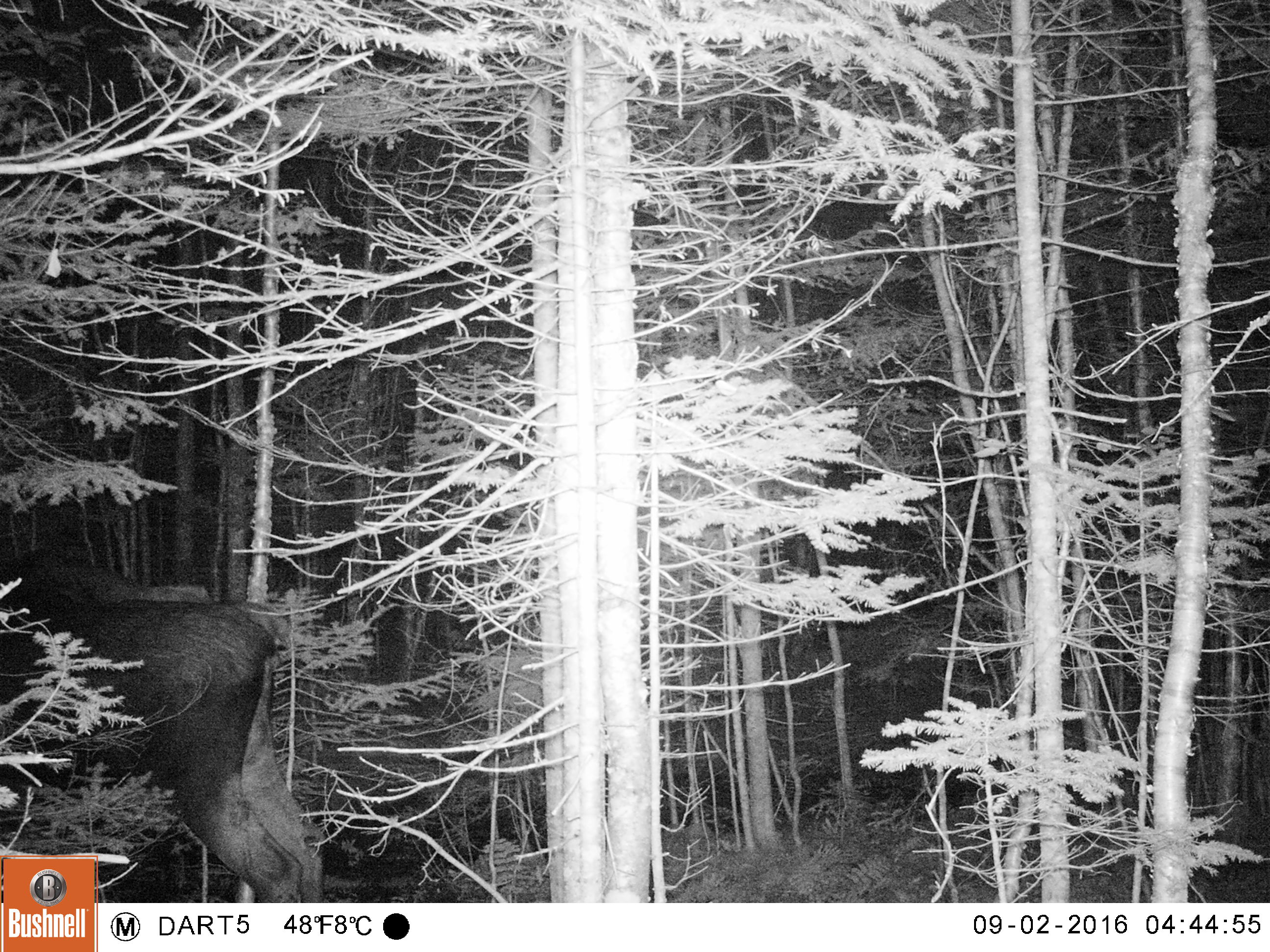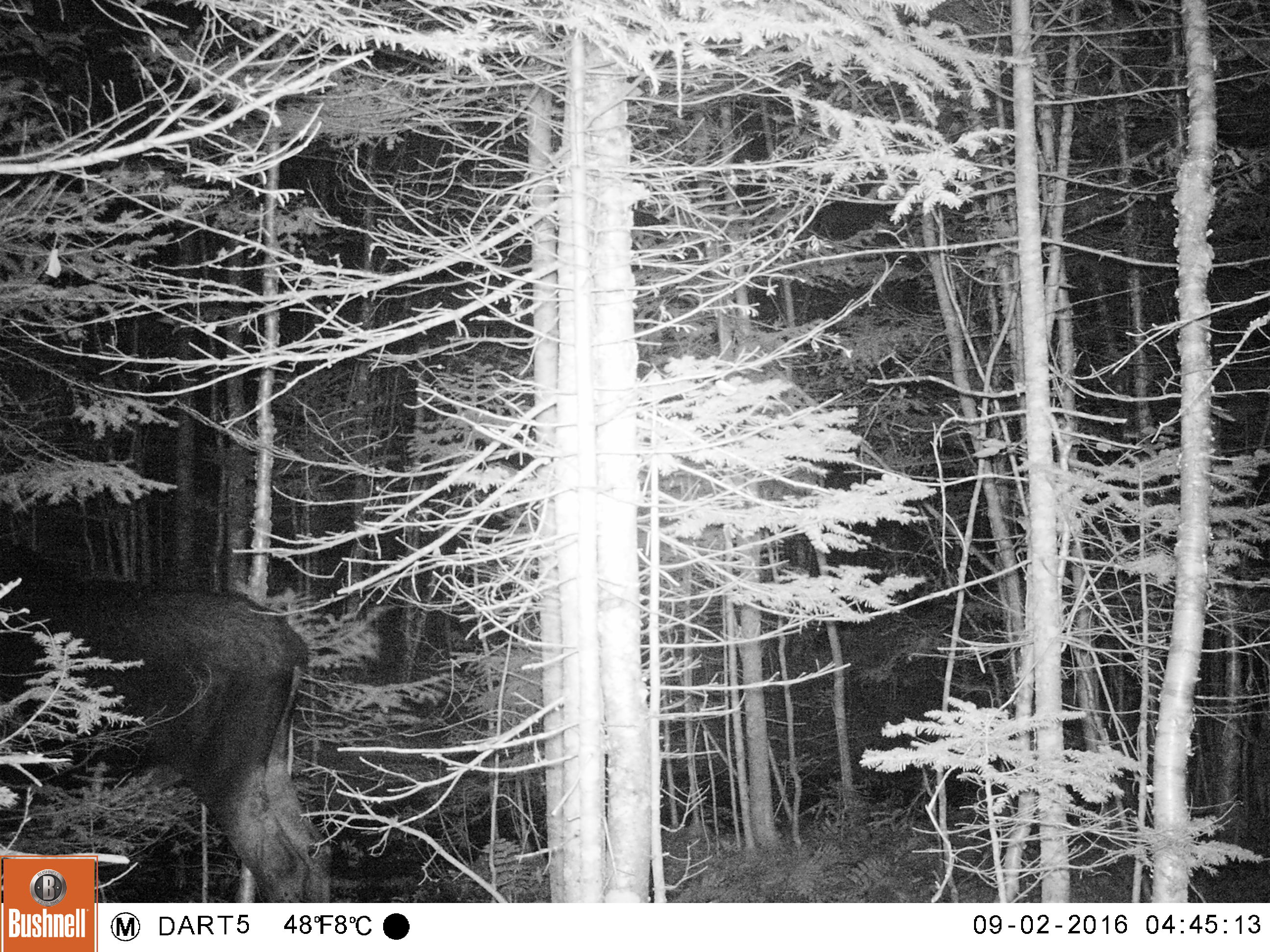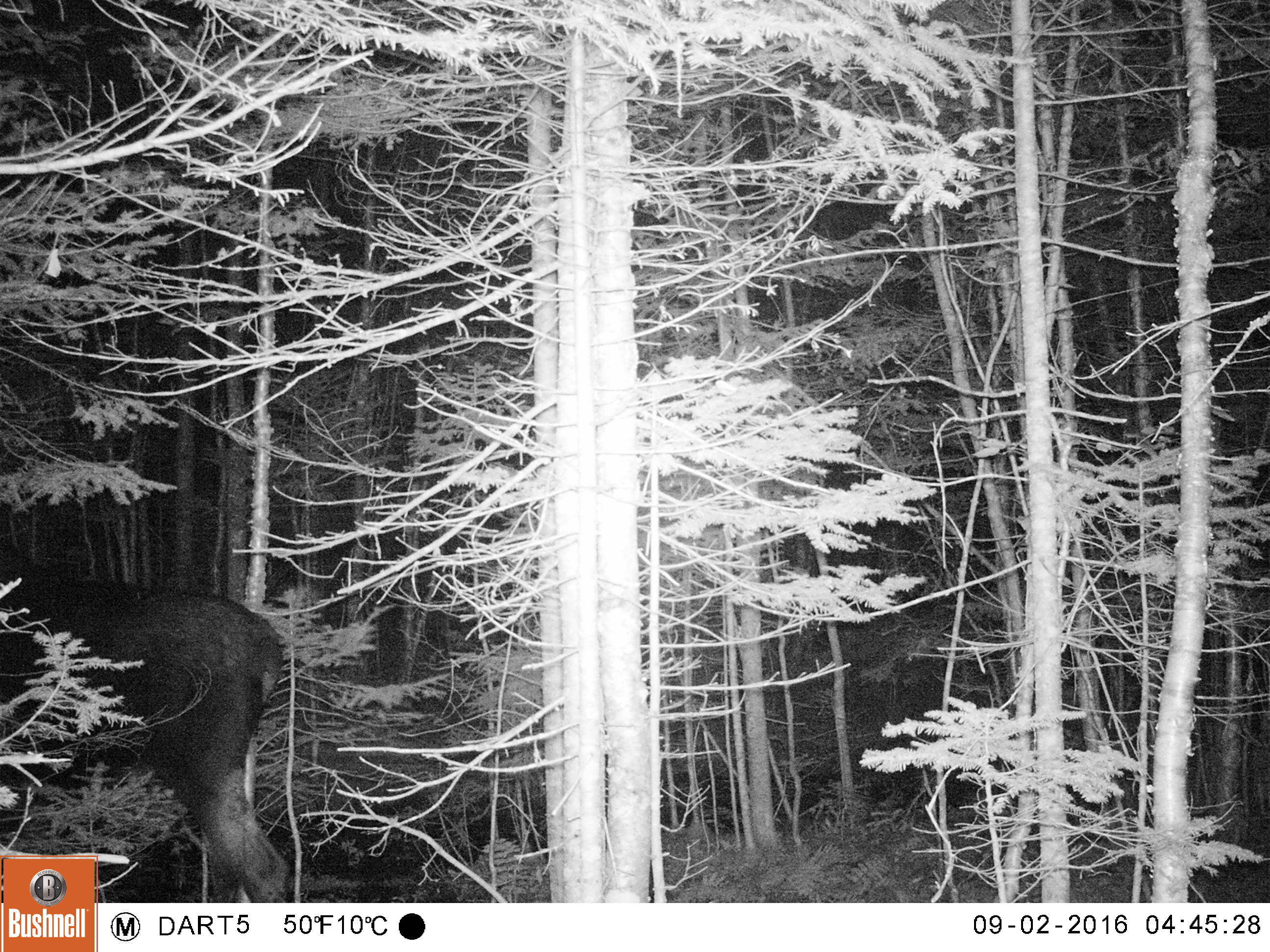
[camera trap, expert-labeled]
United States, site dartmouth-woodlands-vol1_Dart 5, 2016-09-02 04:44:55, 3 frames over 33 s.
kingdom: Animalia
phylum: Chordata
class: Mammalia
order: Artiodactyla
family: Cervidae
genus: Alces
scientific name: Alces alces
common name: moose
Moose (Alces alces).